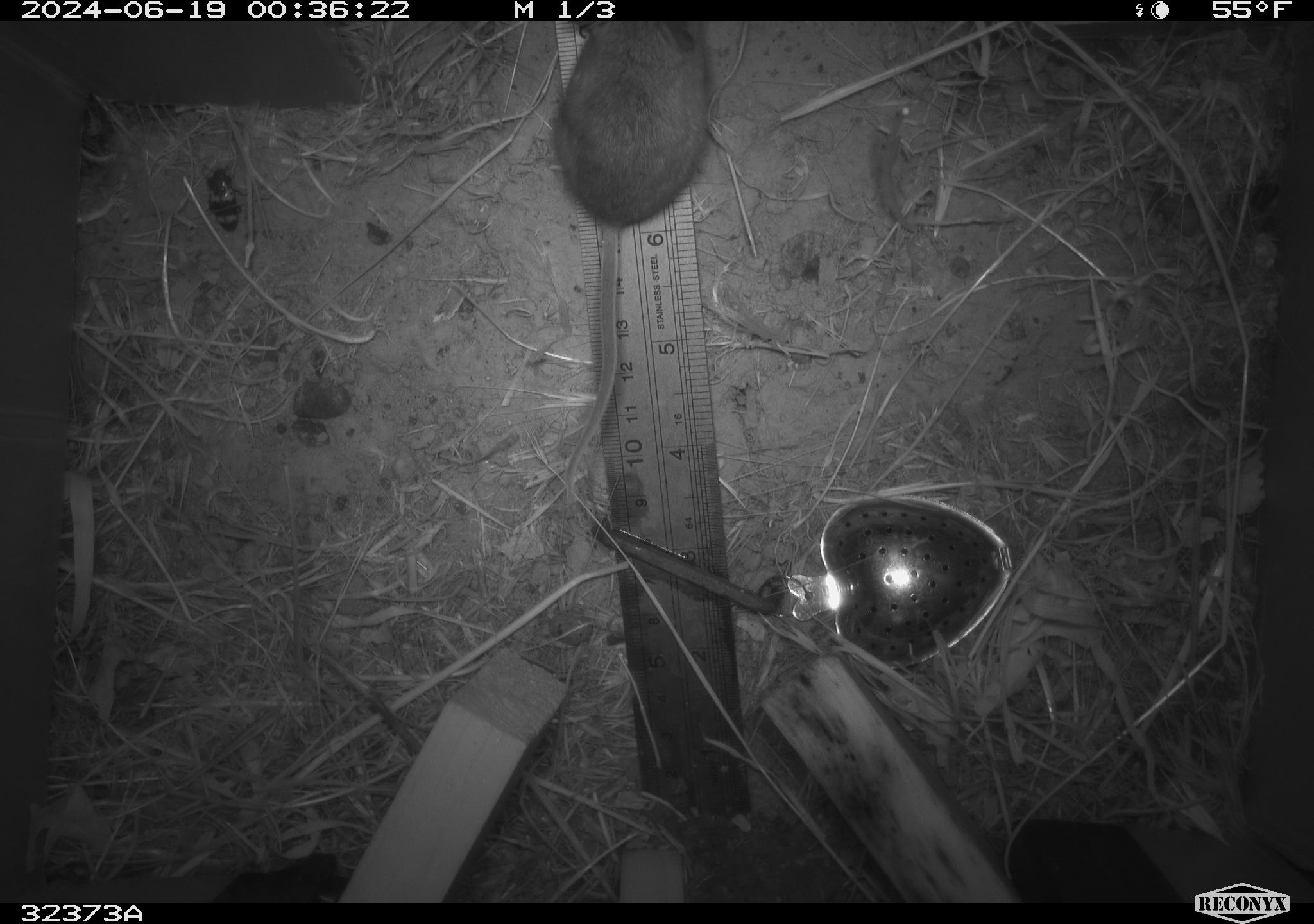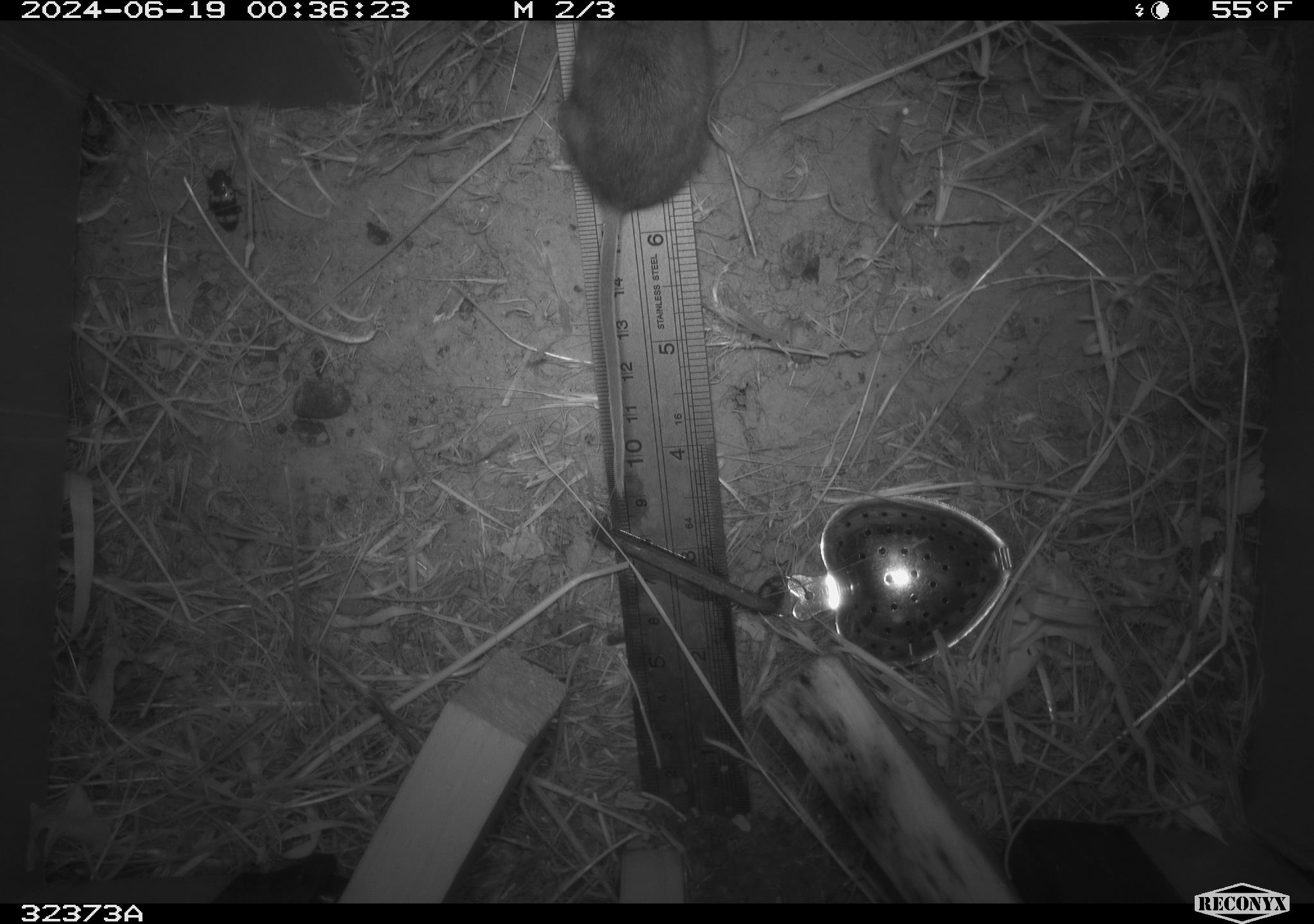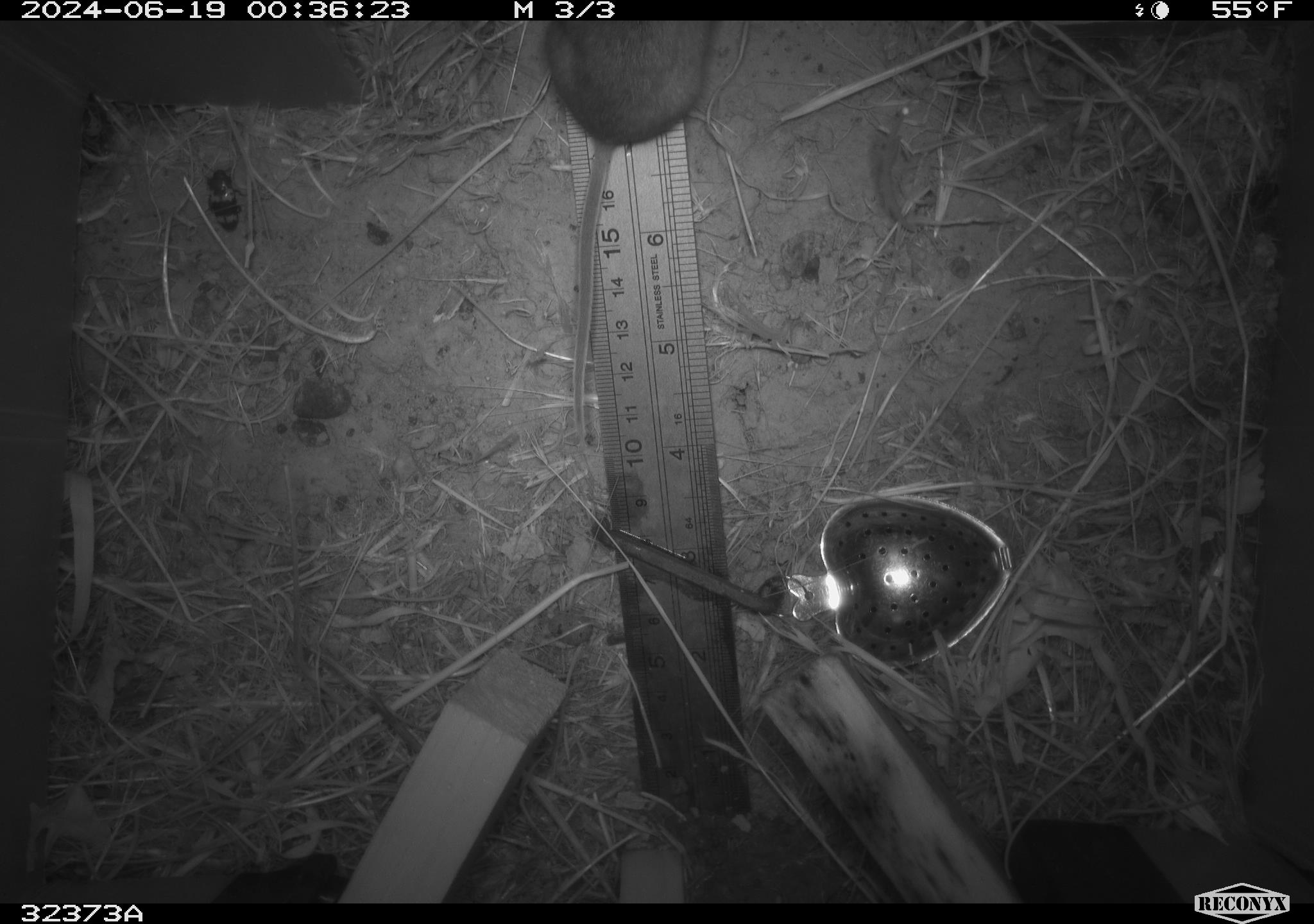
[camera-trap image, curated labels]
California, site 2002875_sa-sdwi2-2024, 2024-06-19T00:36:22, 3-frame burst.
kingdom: Animalia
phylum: Chordata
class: Mammalia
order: Rodentia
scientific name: Rodentia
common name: mouse species